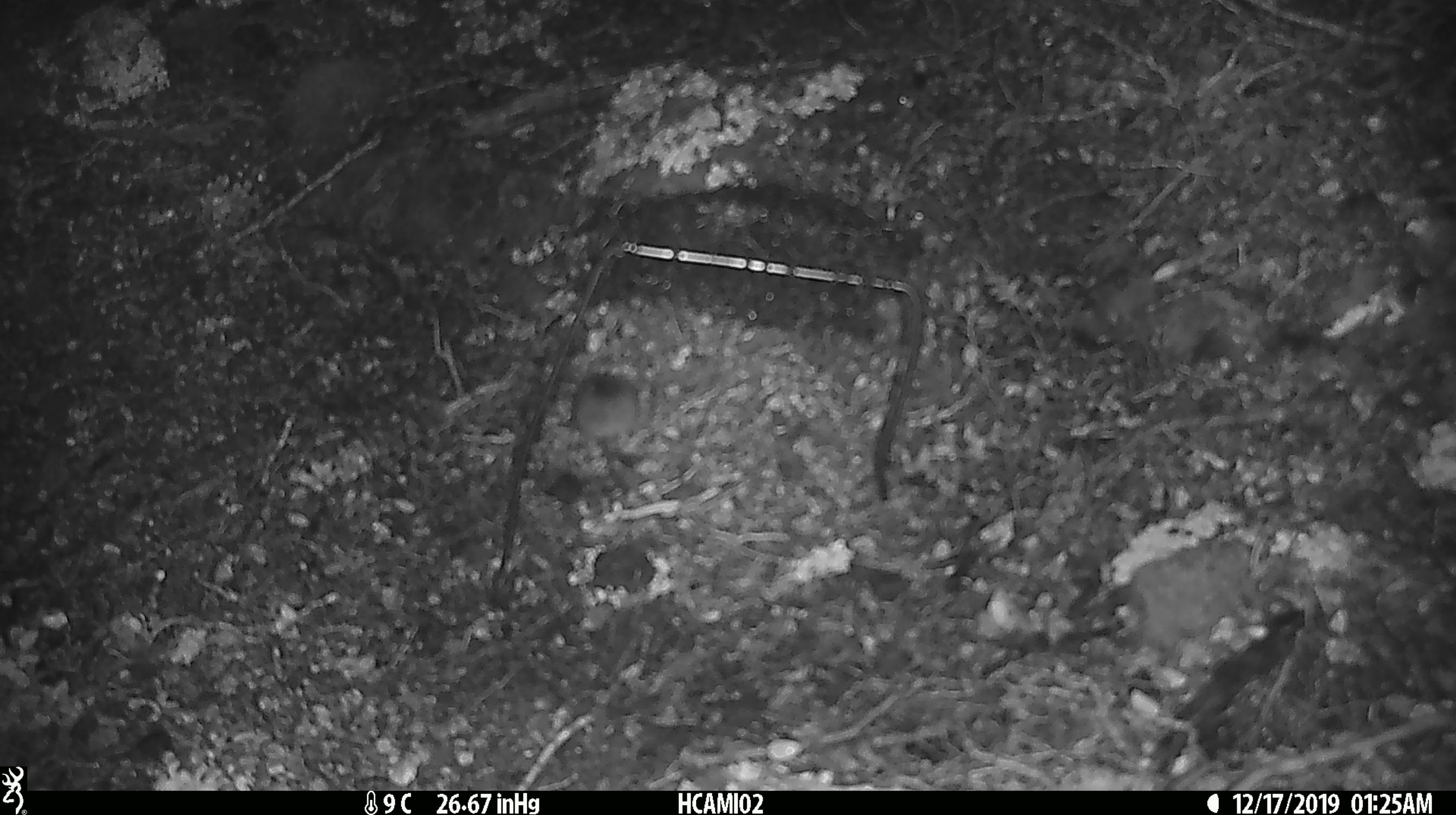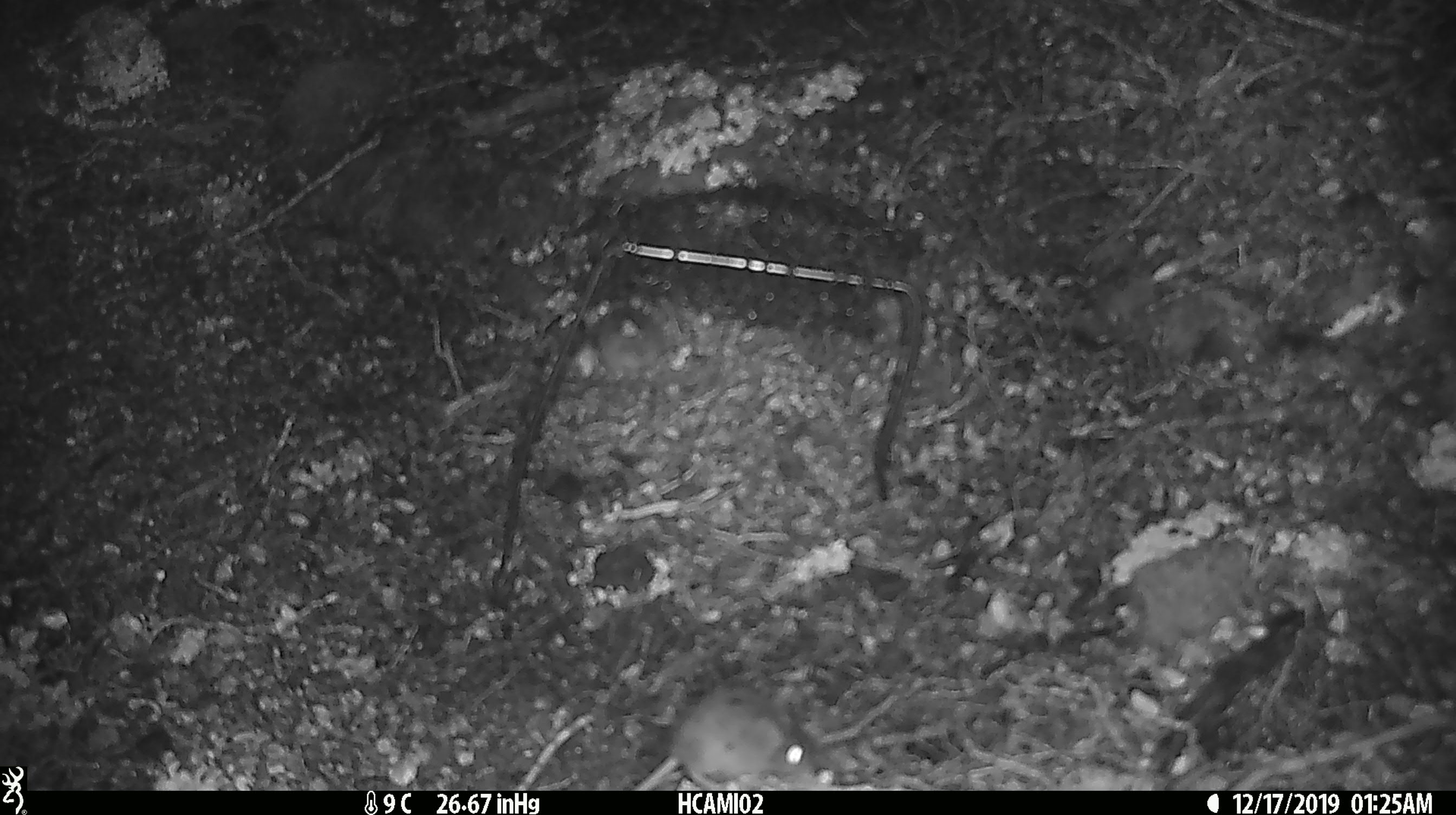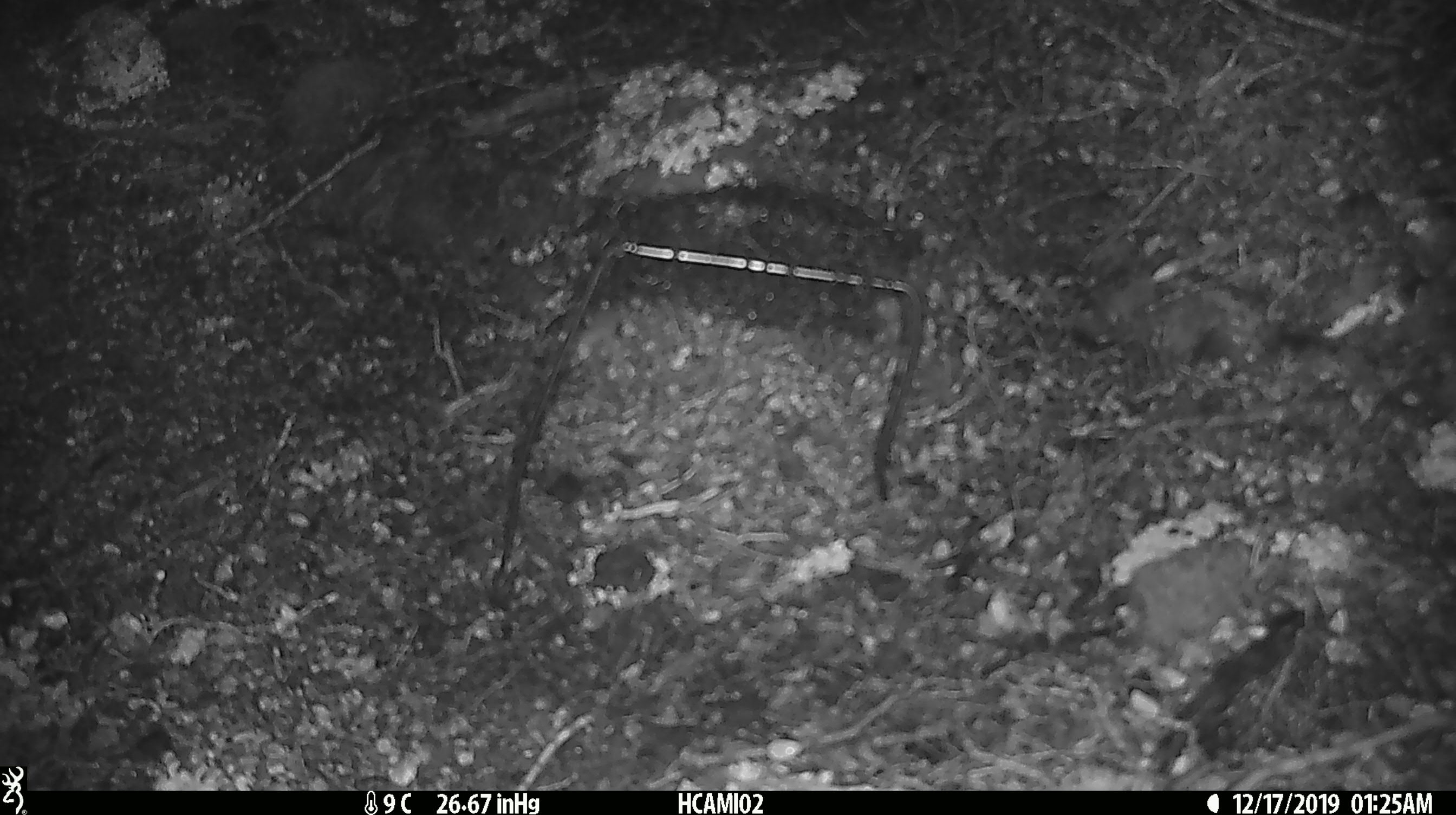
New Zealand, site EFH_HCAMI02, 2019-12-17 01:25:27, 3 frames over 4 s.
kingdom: Animalia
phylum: Chordata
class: Mammalia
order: Rodentia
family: Muridae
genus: Mus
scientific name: Mus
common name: mouse